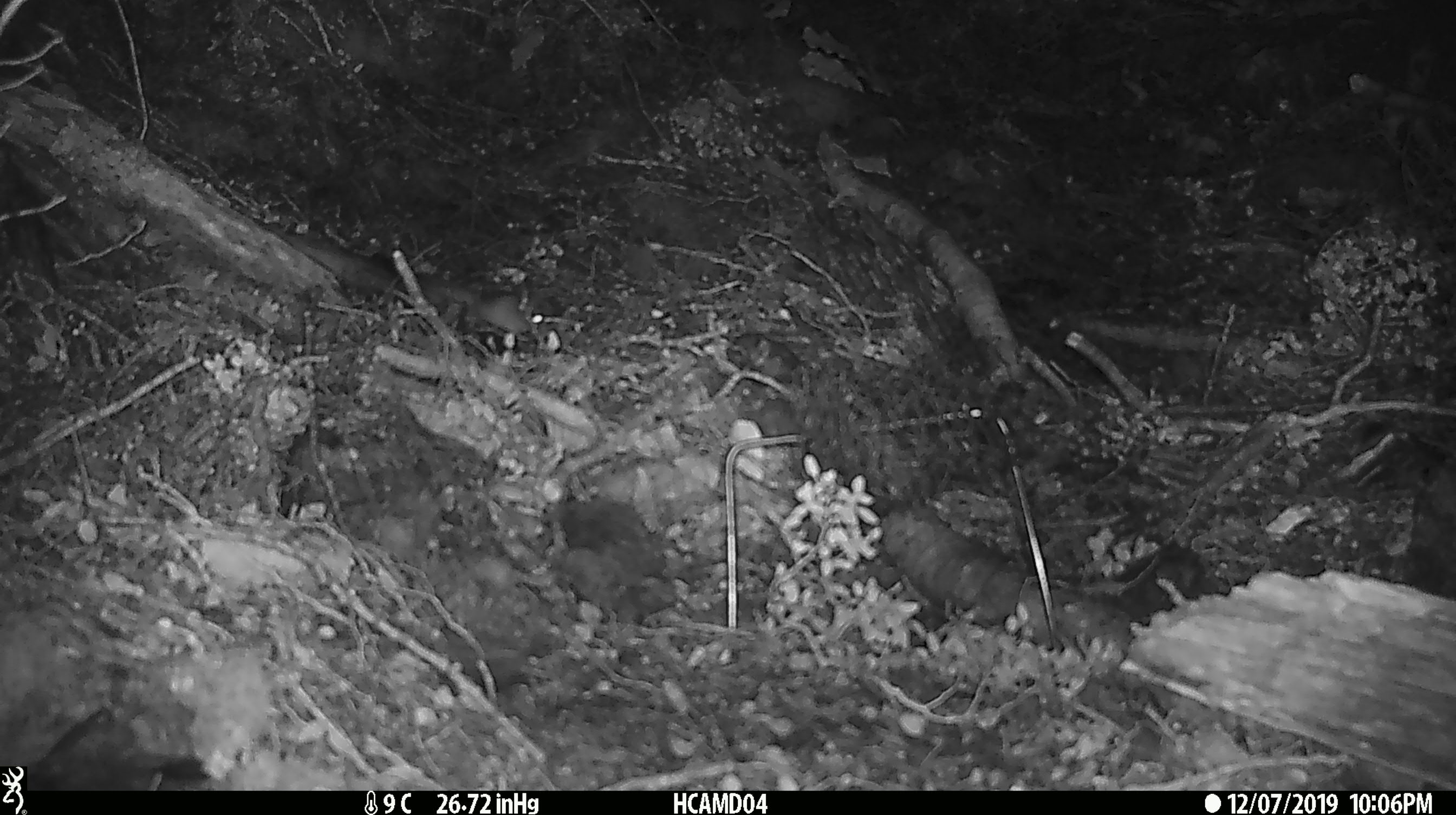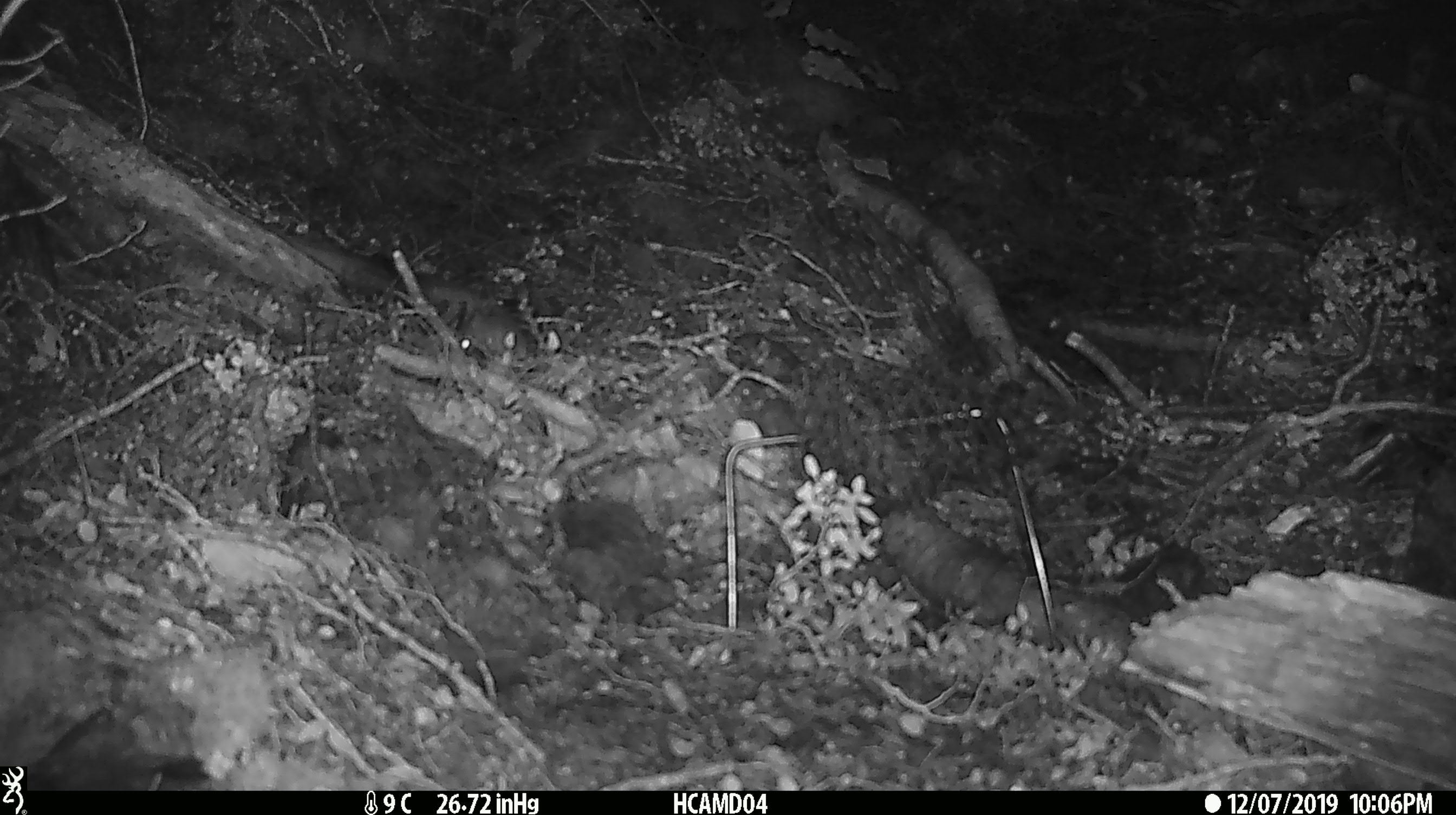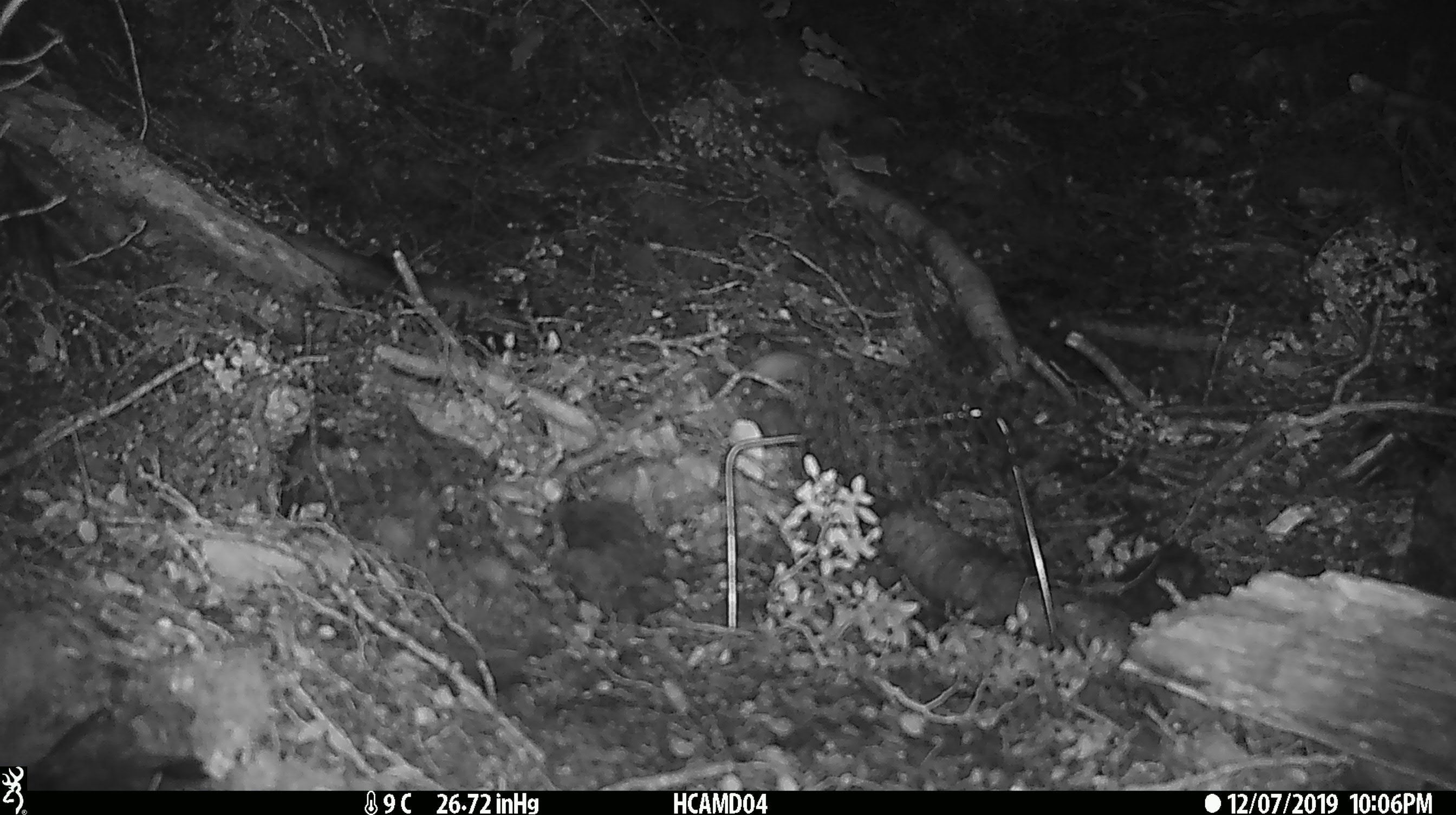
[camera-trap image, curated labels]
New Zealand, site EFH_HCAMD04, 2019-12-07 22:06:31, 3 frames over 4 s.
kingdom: Animalia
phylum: Chordata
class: Mammalia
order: Rodentia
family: Muridae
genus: Mus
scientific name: Mus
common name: mouse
Mouse (Mus).